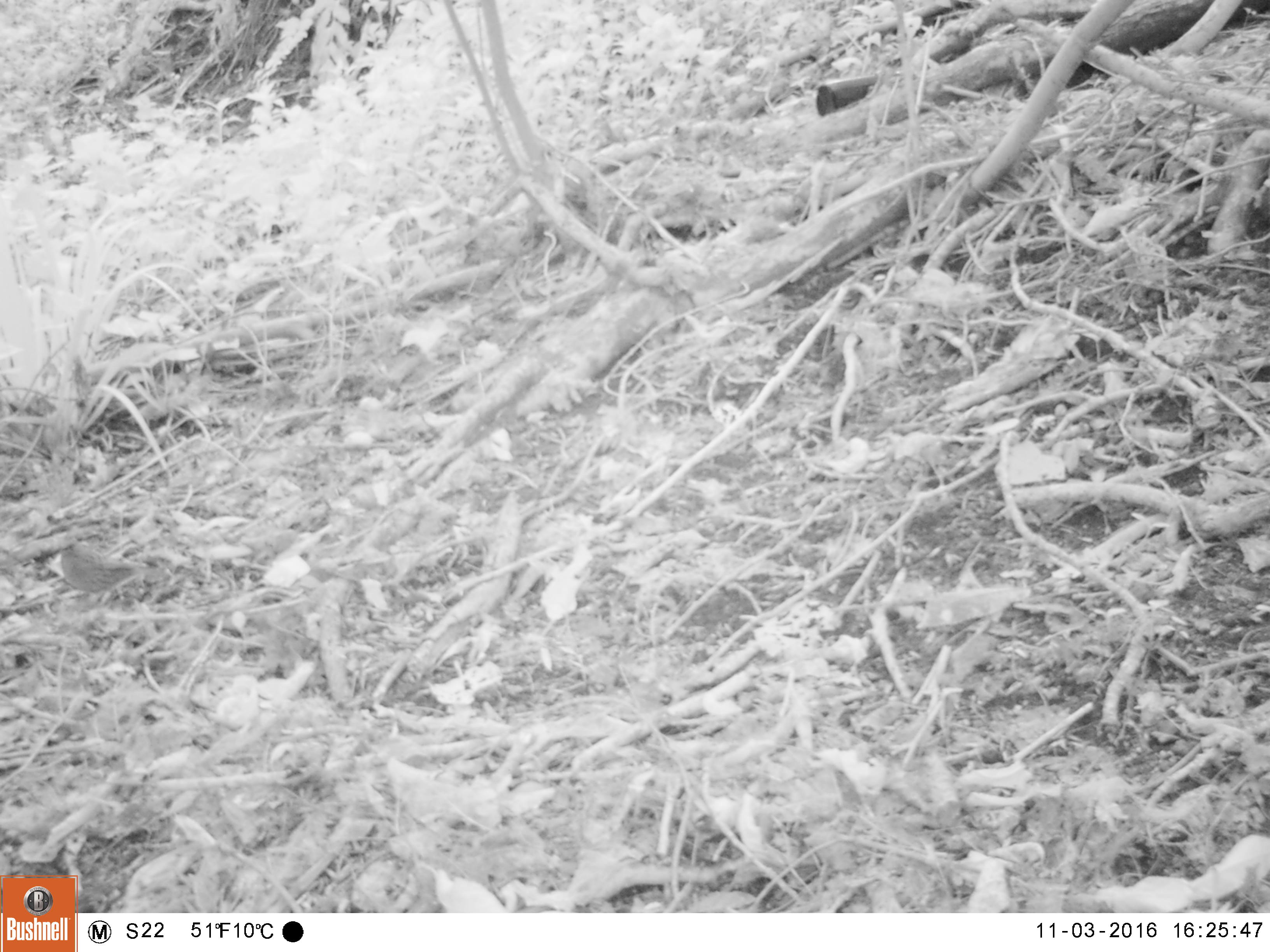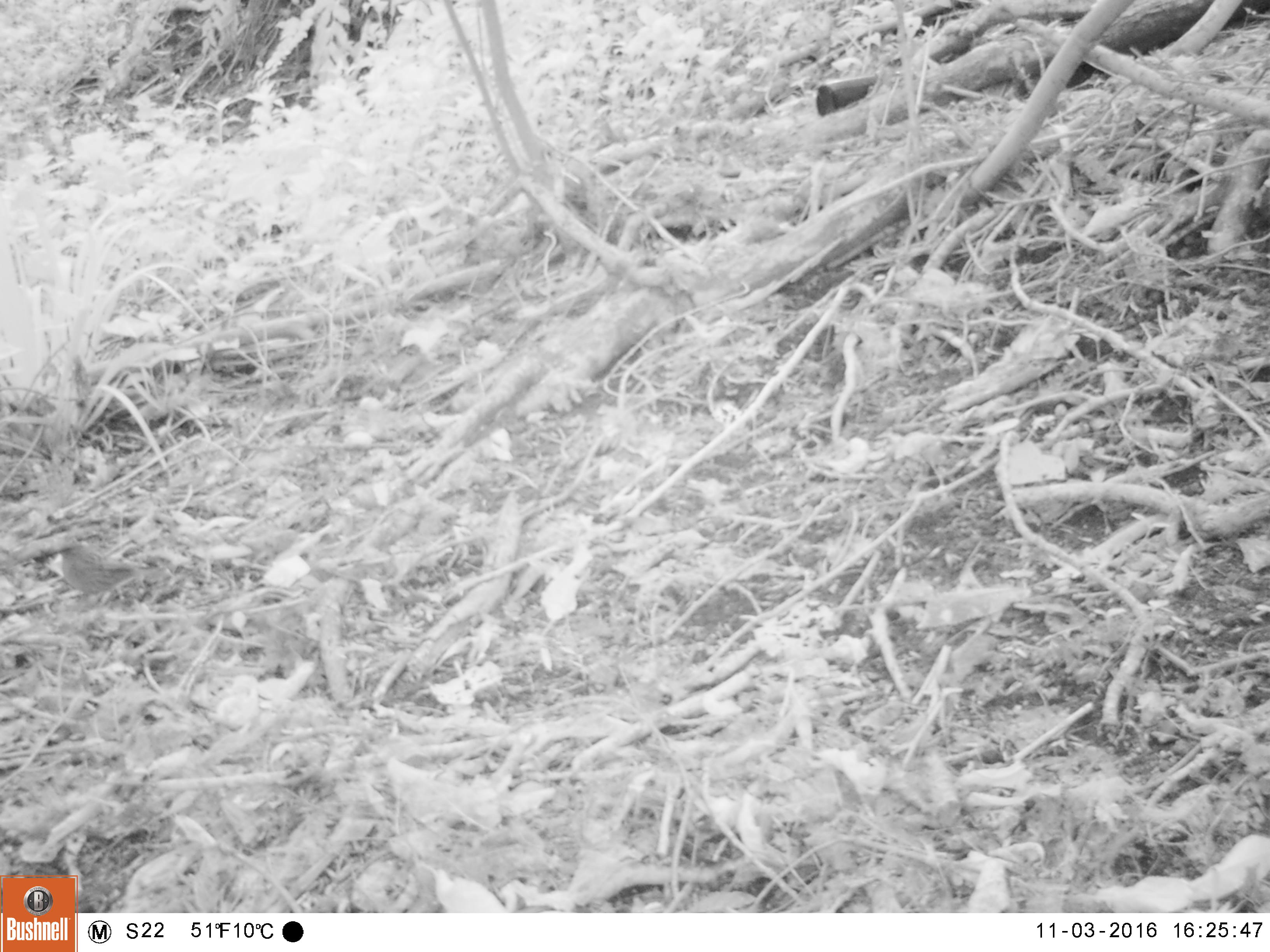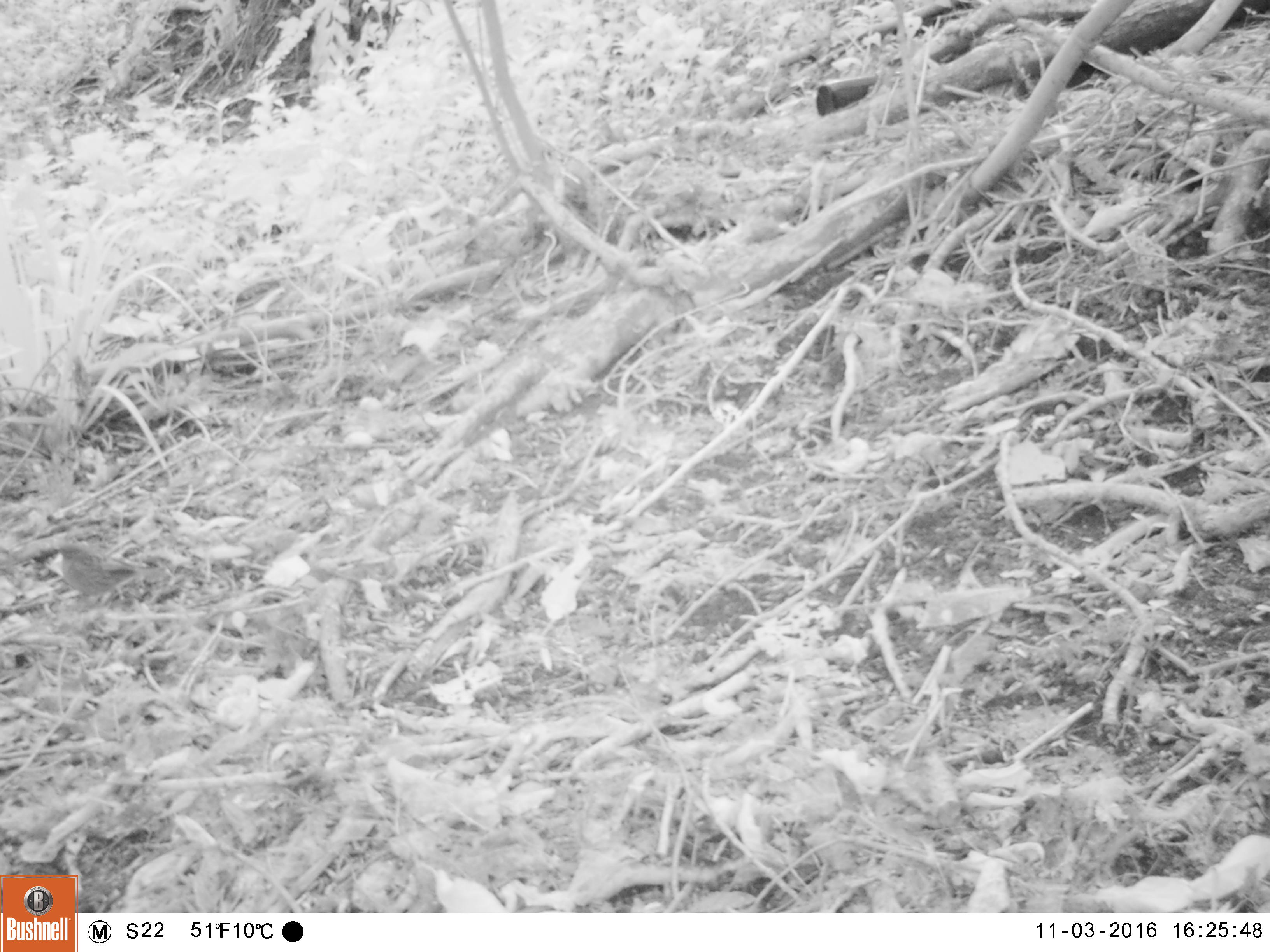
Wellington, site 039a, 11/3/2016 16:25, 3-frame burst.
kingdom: Animalia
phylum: Chordata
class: Aves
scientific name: Aves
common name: bird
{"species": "bird (Aves)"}